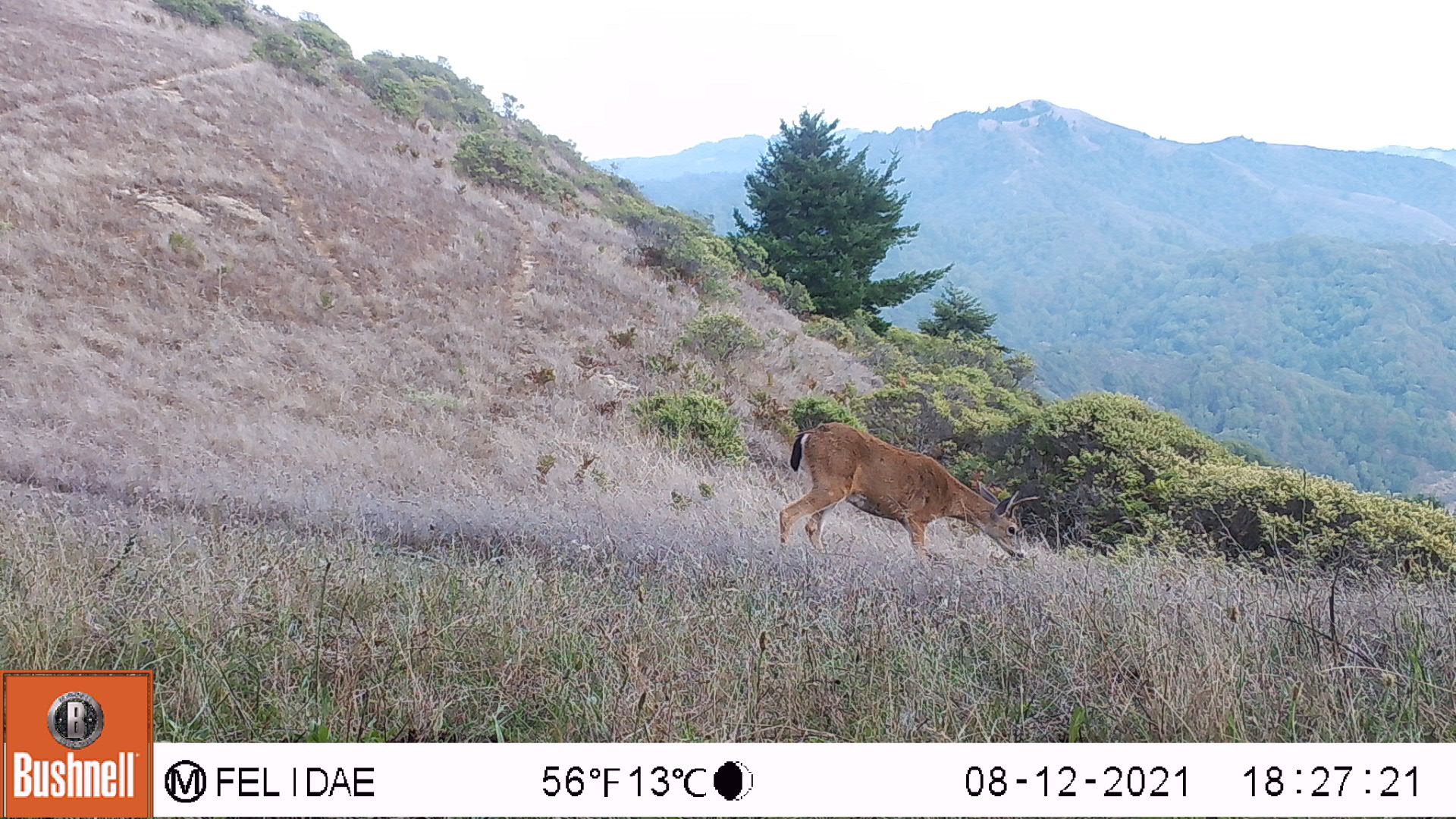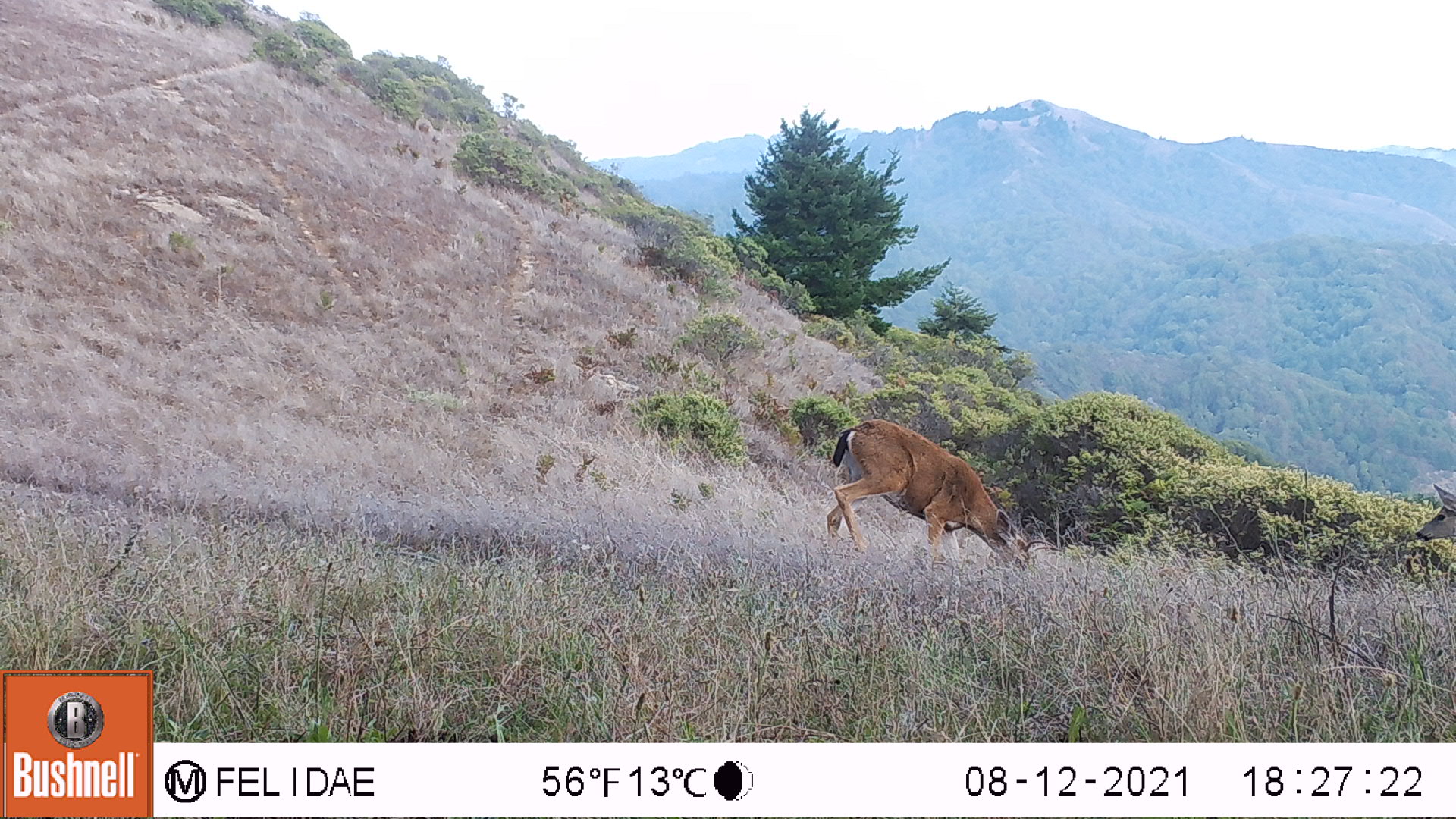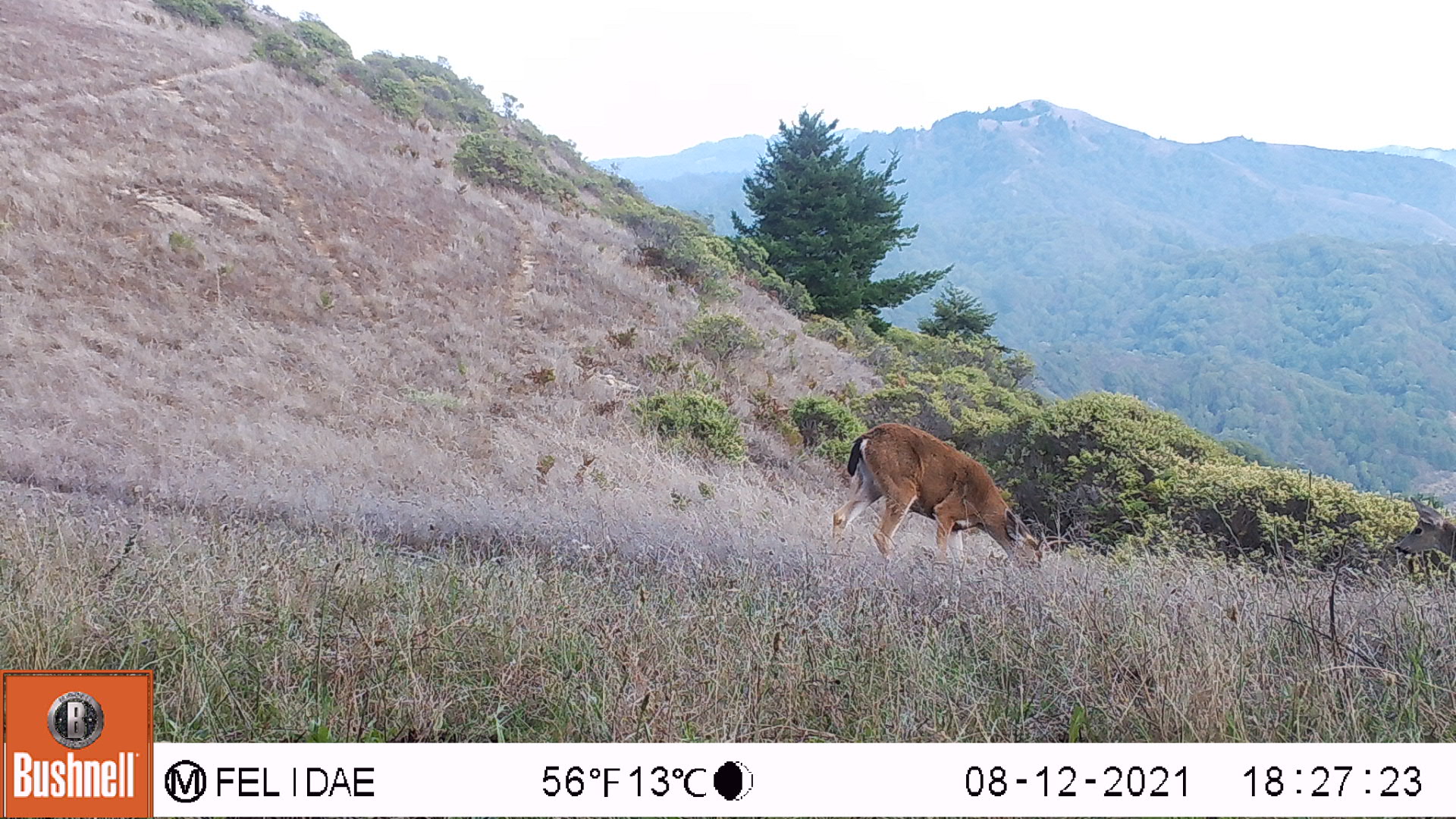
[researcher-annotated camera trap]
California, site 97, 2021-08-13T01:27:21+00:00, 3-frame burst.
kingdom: Animalia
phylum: Chordata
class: Mammalia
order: Artiodactyla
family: Cervidae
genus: Odocoileus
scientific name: Odocoileus hemionus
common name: mule deer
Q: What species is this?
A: Mule deer (Odocoileus hemionus).